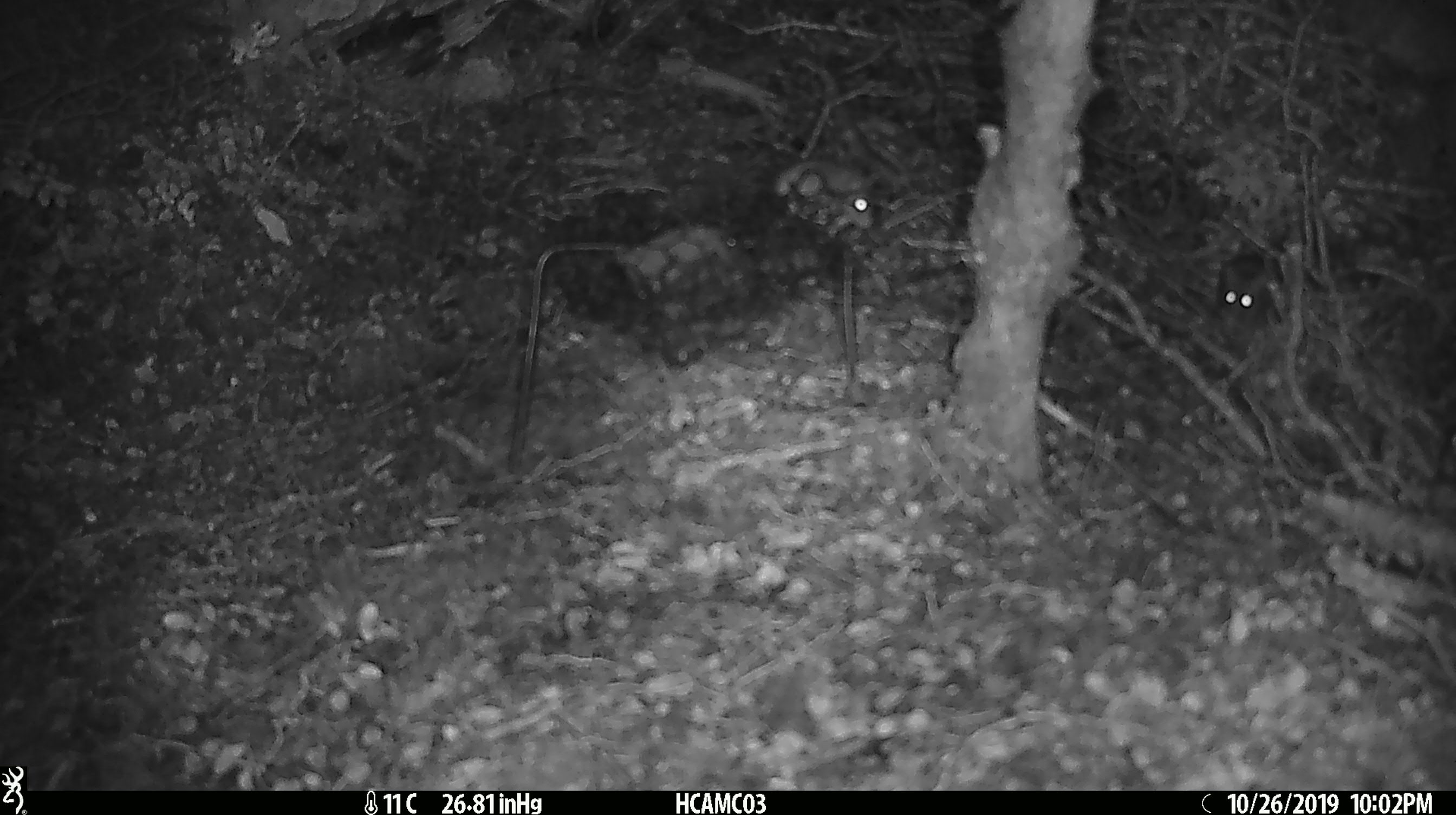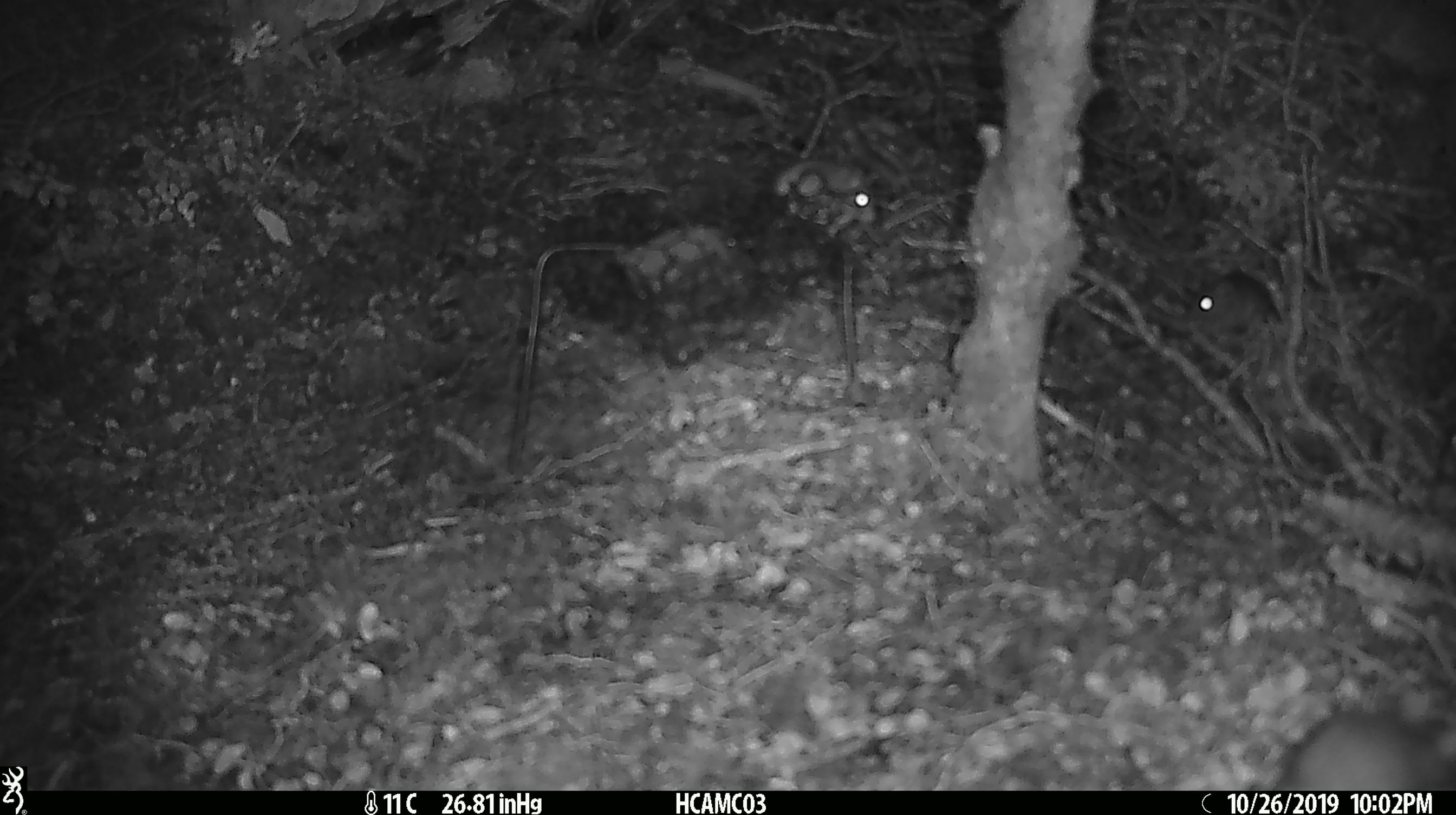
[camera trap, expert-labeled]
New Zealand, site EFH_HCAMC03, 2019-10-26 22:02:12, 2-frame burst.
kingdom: Animalia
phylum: Chordata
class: Mammalia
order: Rodentia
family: Muridae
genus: Mus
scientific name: Mus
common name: mouse